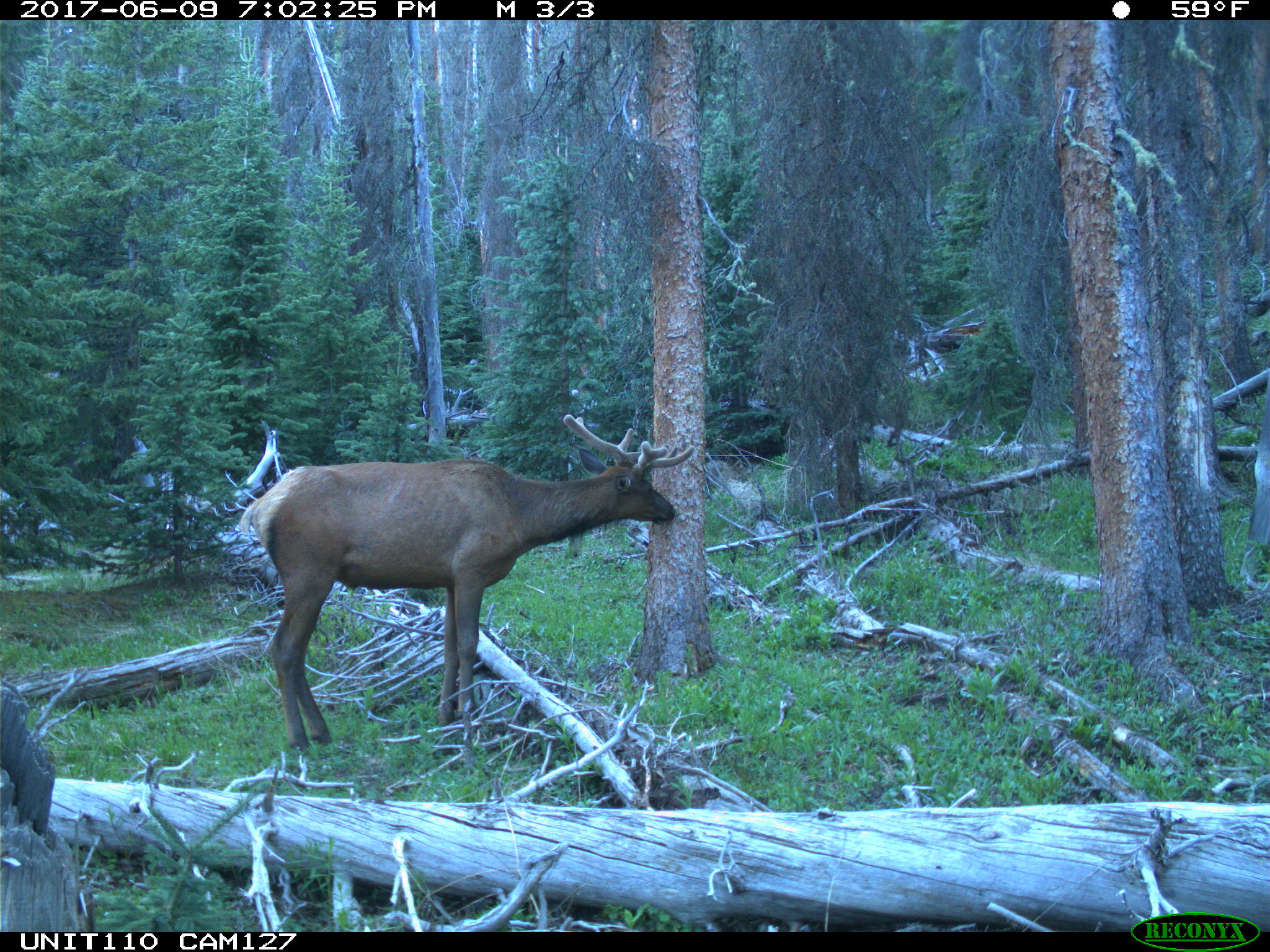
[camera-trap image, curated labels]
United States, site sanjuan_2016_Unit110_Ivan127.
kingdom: Animalia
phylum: Chordata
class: Mammalia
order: Artiodactyla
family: Cervidae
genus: Cervus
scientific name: Cervus elaphus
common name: red deer